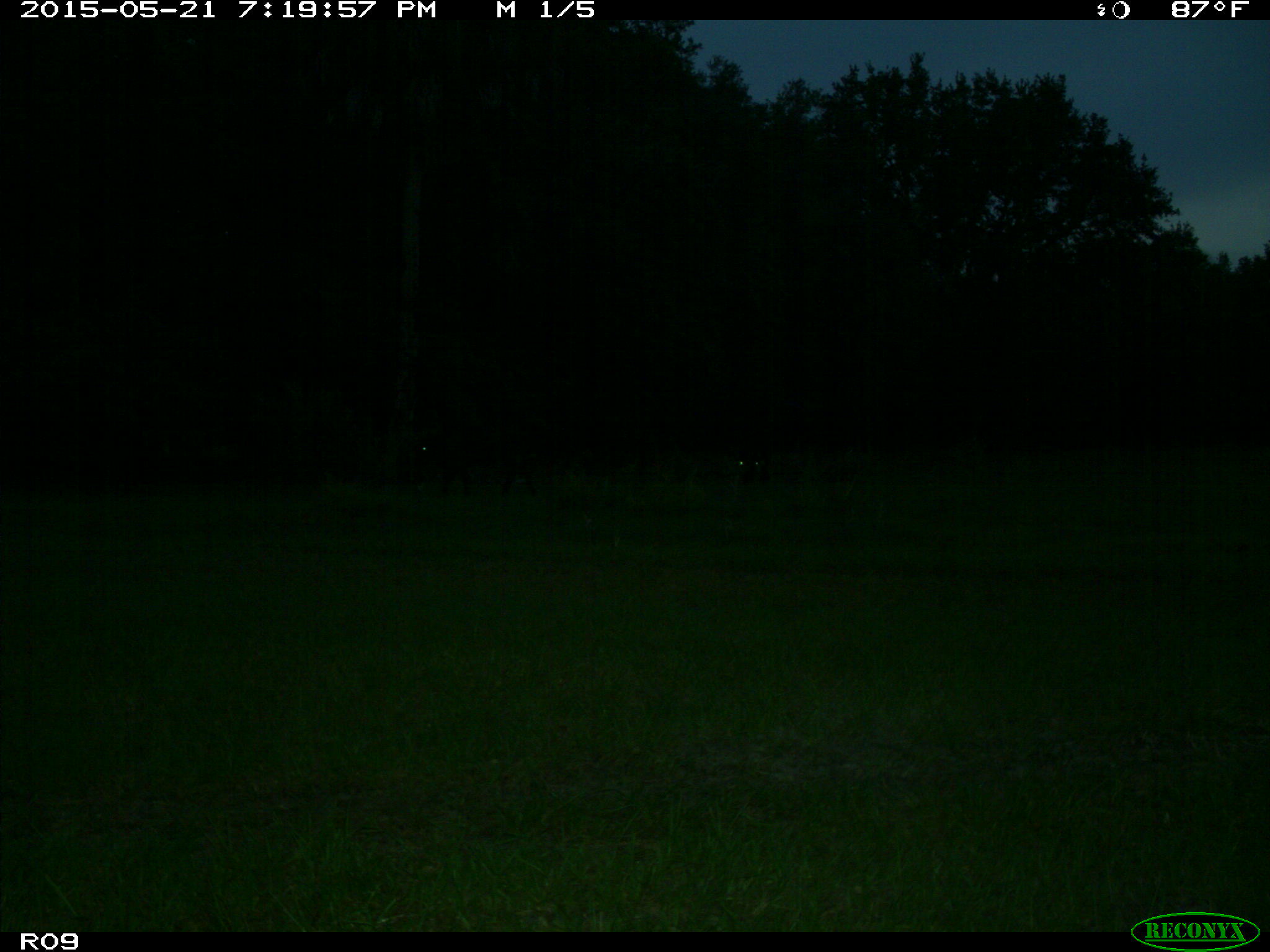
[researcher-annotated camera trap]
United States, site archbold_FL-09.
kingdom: Animalia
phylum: Chordata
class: Mammalia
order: Artiodactyla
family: Bovidae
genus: Bos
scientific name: Bos taurus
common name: domestic cow